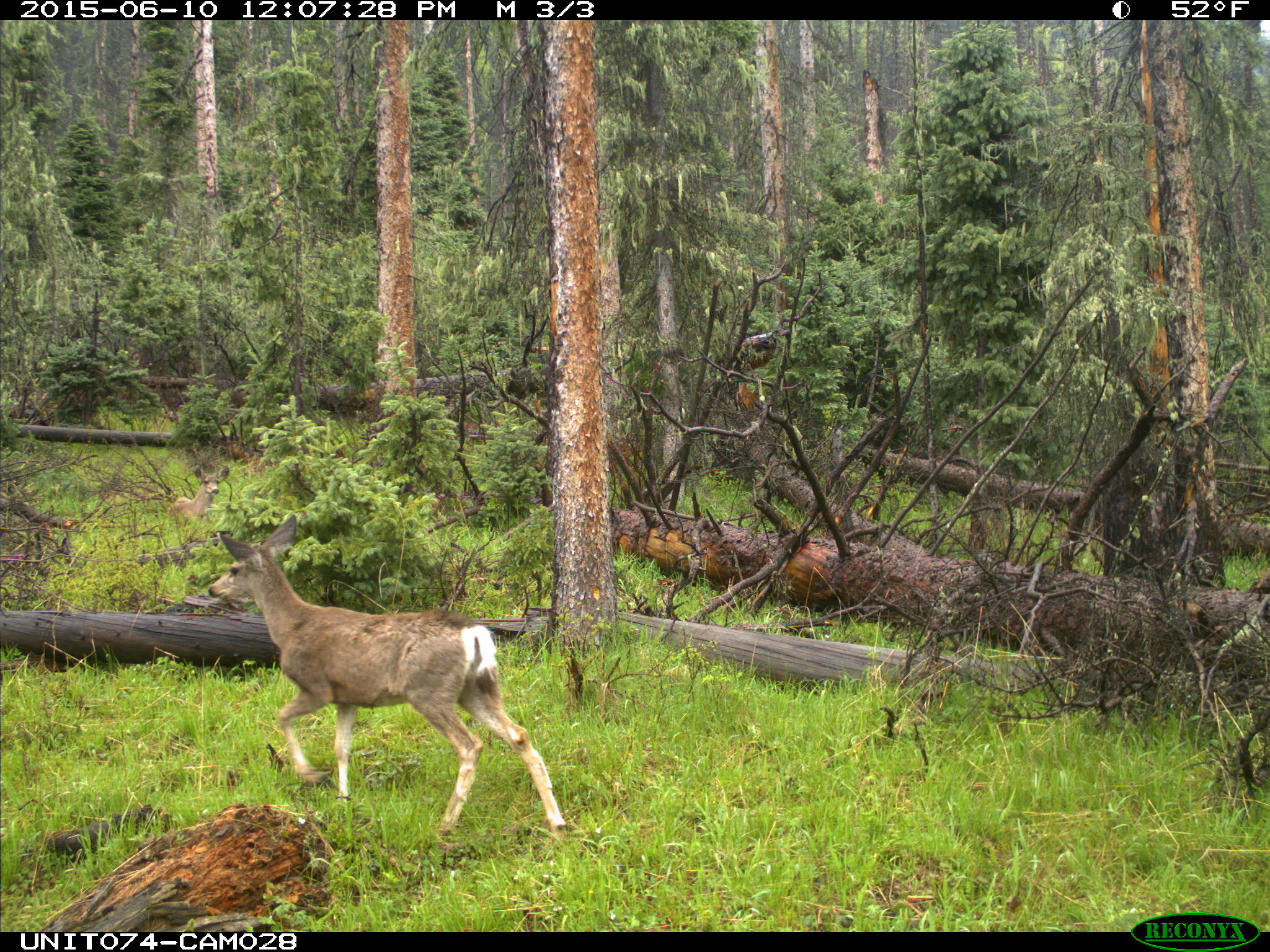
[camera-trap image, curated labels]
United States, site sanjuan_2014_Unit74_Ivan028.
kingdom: Animalia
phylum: Chordata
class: Mammalia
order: Artiodactyla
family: Cervidae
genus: Odocoileus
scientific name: Odocoileus hemionus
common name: mule deer